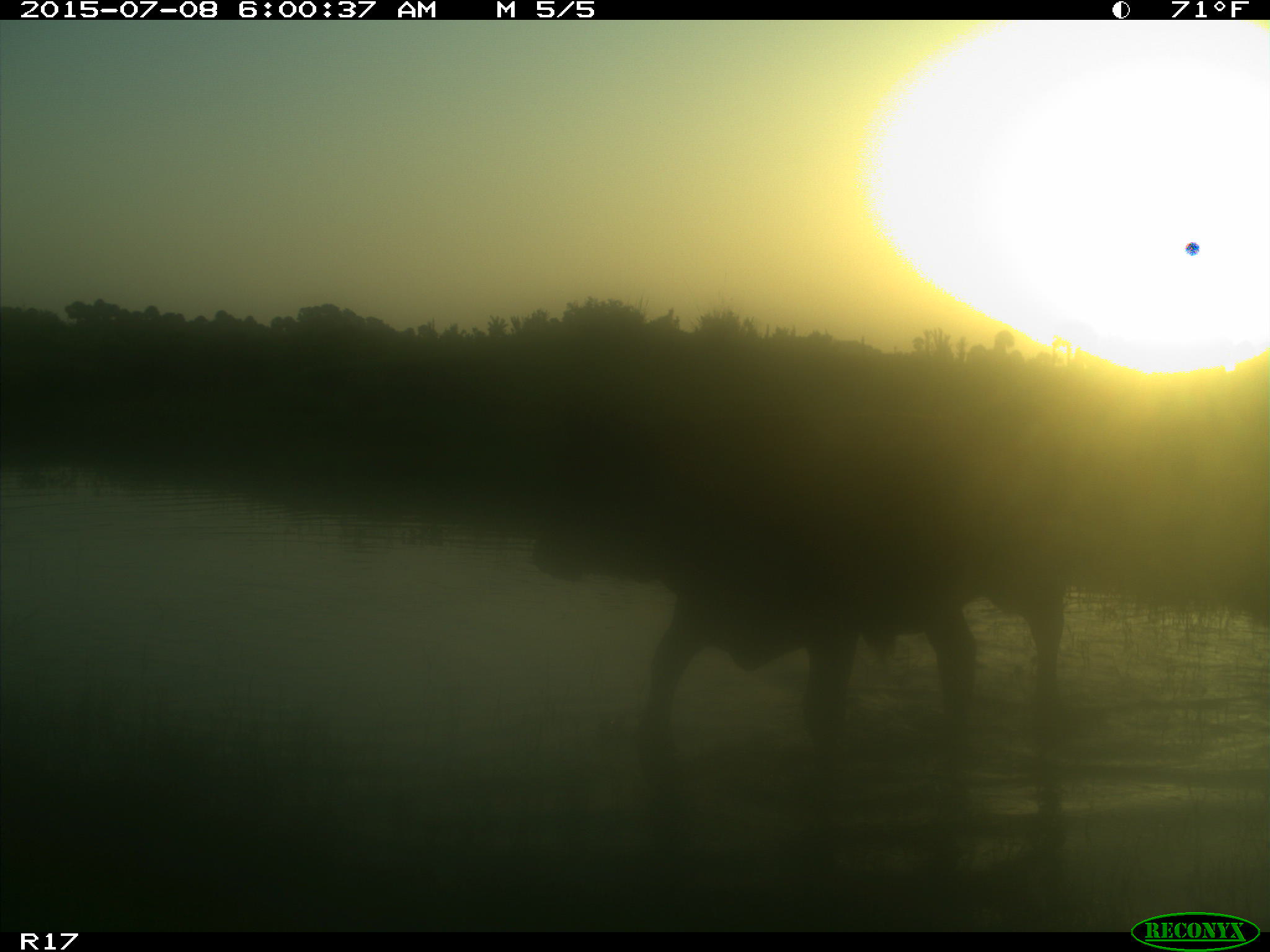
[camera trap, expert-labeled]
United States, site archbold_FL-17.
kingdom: Animalia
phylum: Chordata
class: Mammalia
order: Artiodactyla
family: Bovidae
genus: Bos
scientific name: Bos taurus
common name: domestic cow